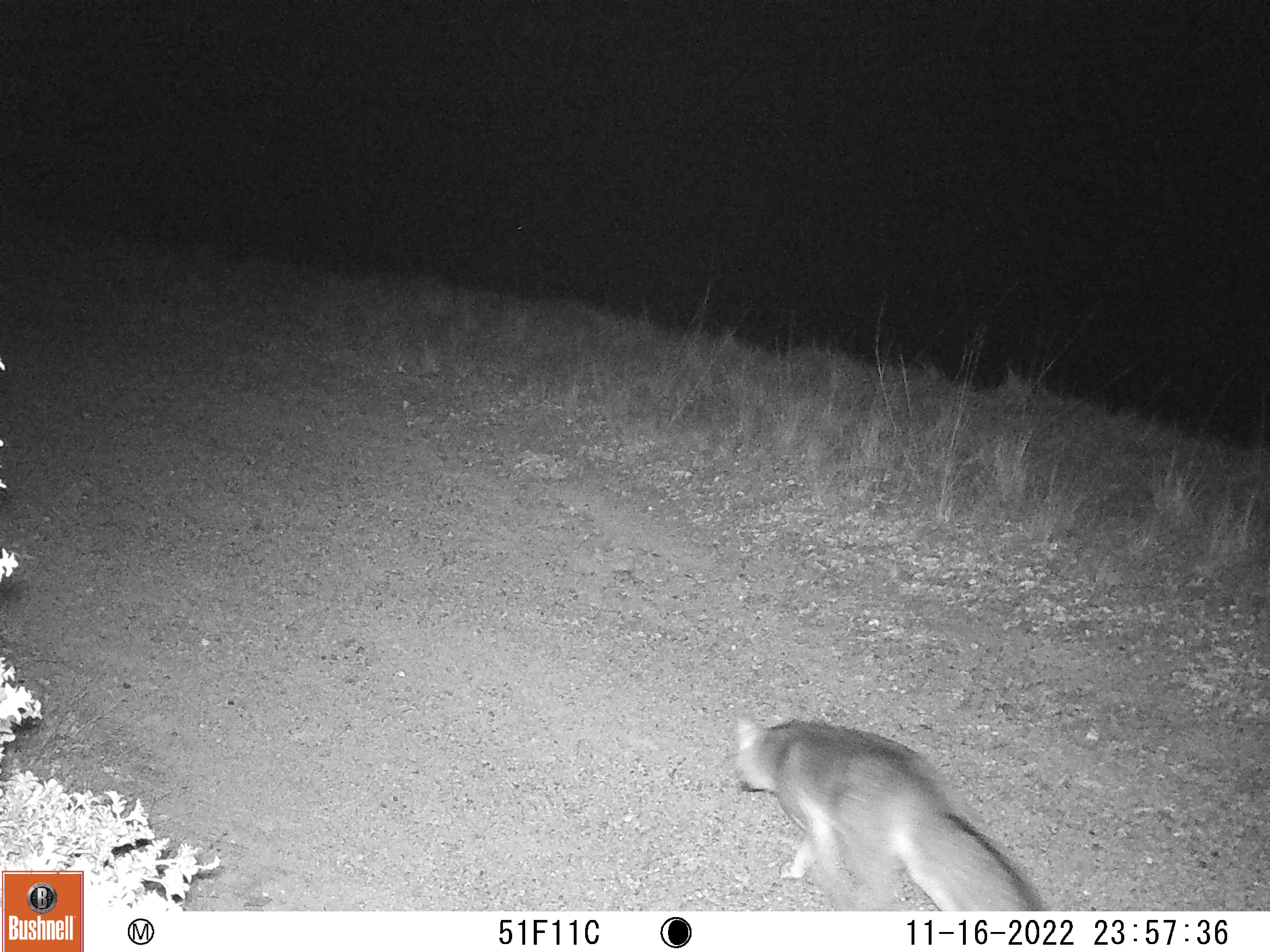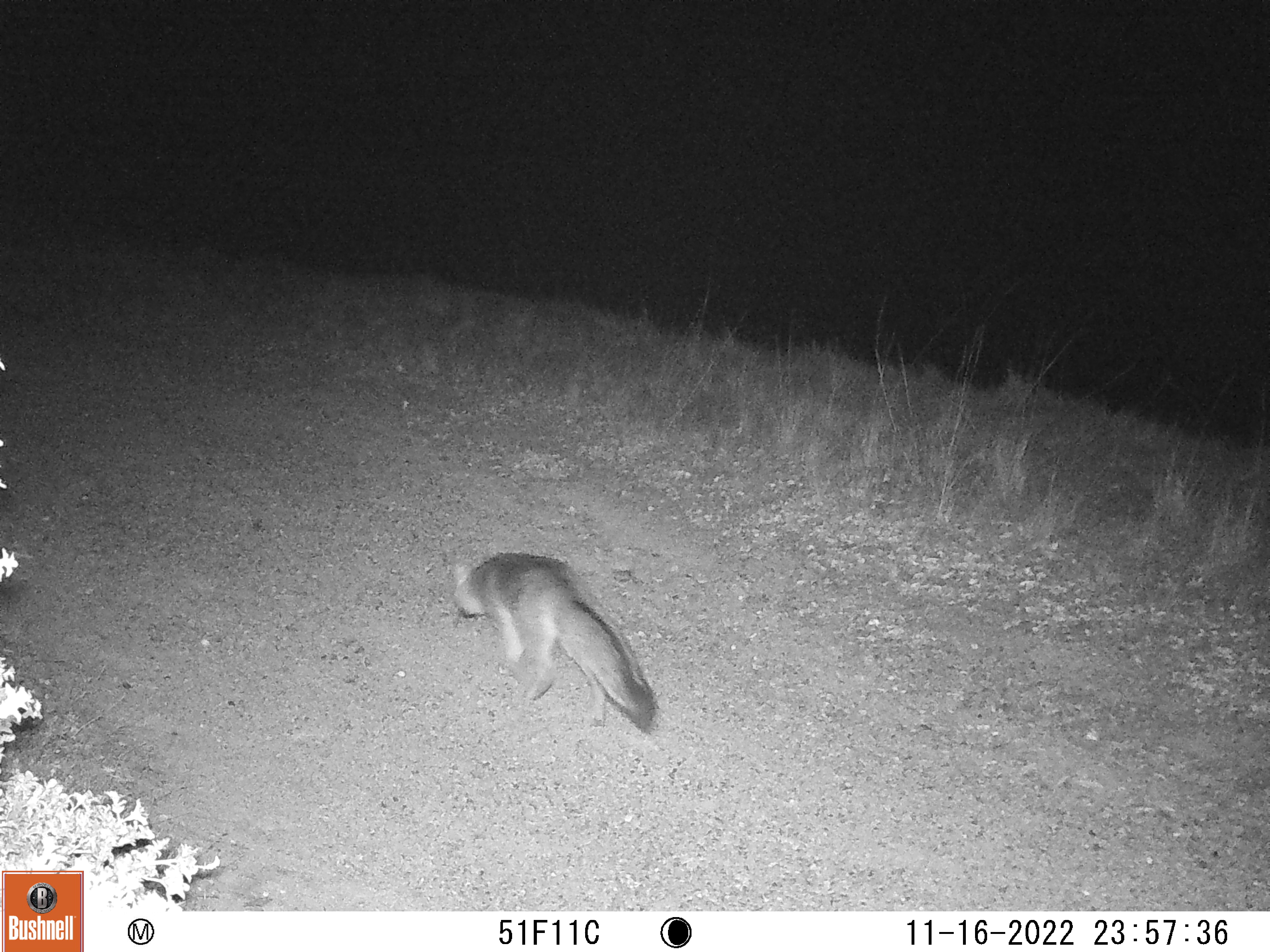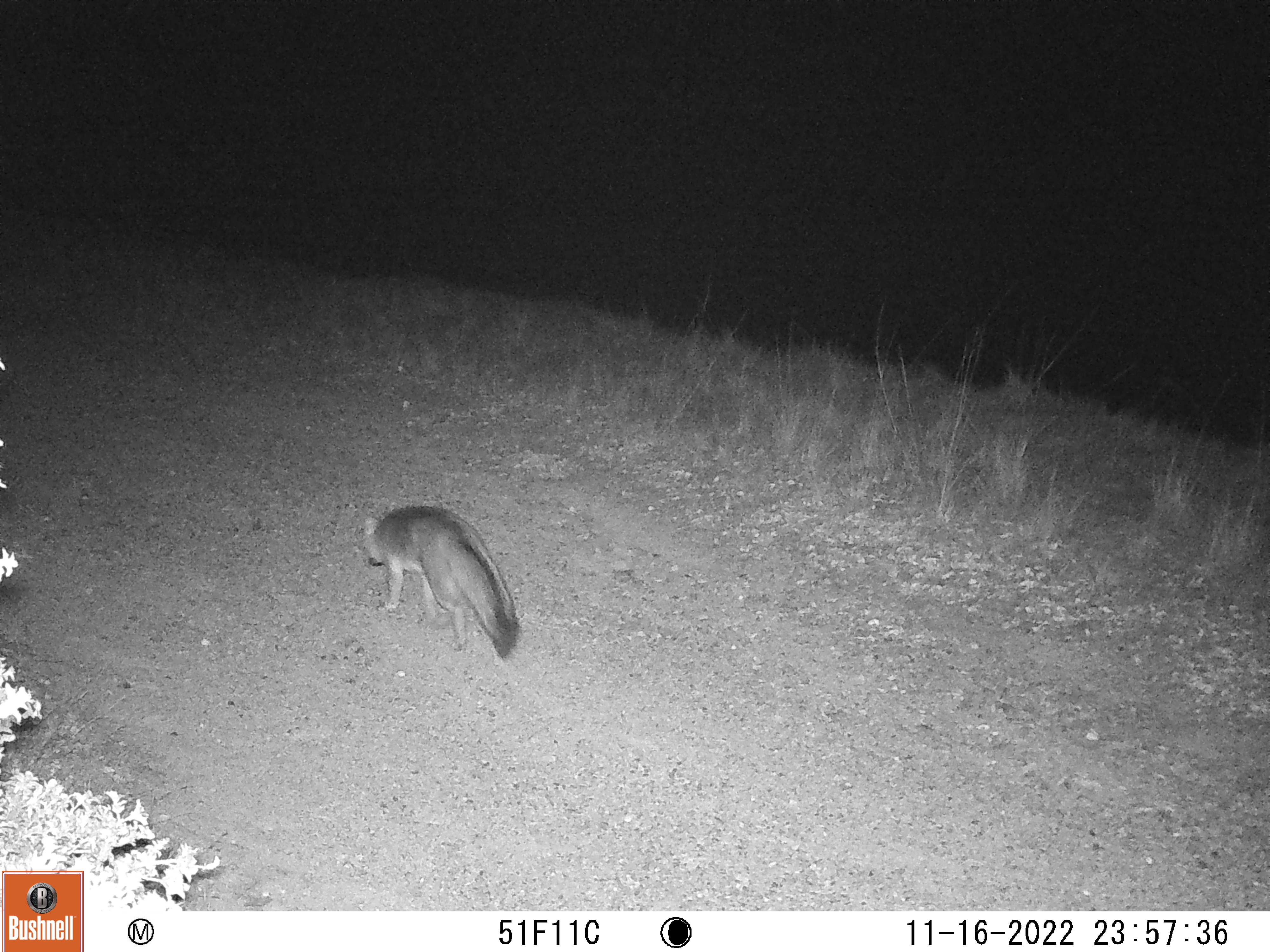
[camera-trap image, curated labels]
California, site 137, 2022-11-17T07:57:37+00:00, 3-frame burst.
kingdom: Animalia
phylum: Chordata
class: Mammalia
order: Carnivora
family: Canidae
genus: Urocyon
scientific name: Urocyon cinereoargenteus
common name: gray fox